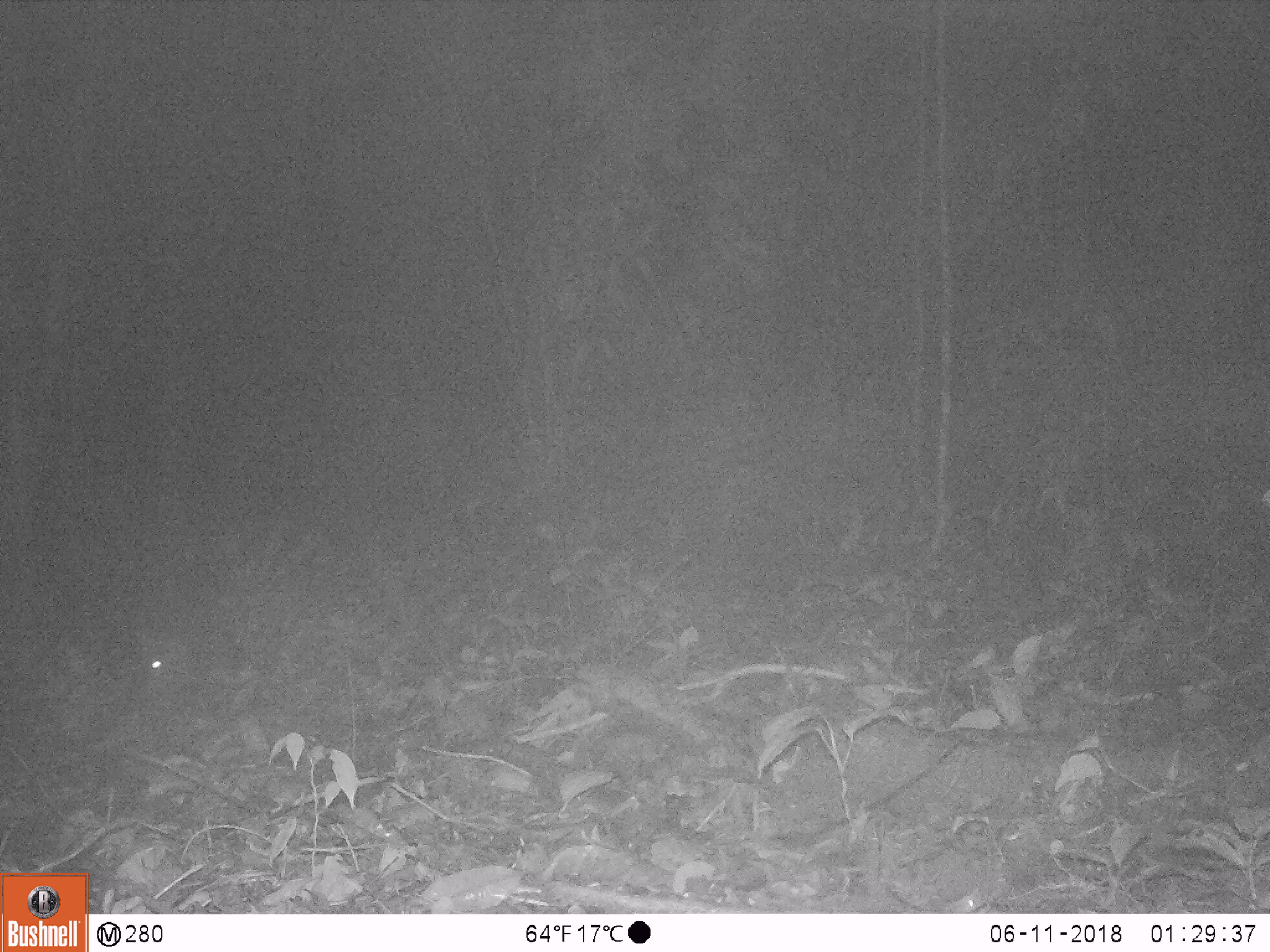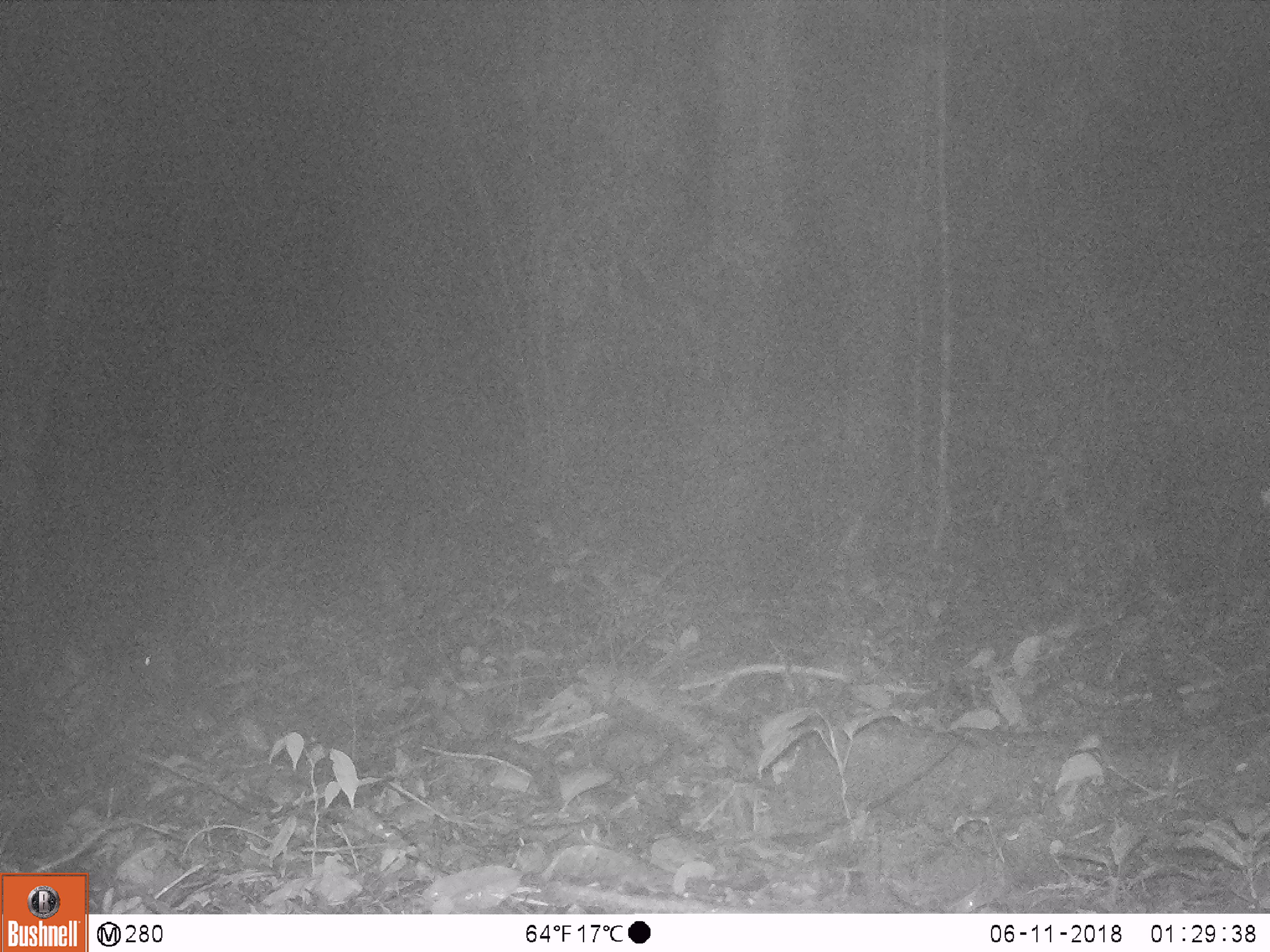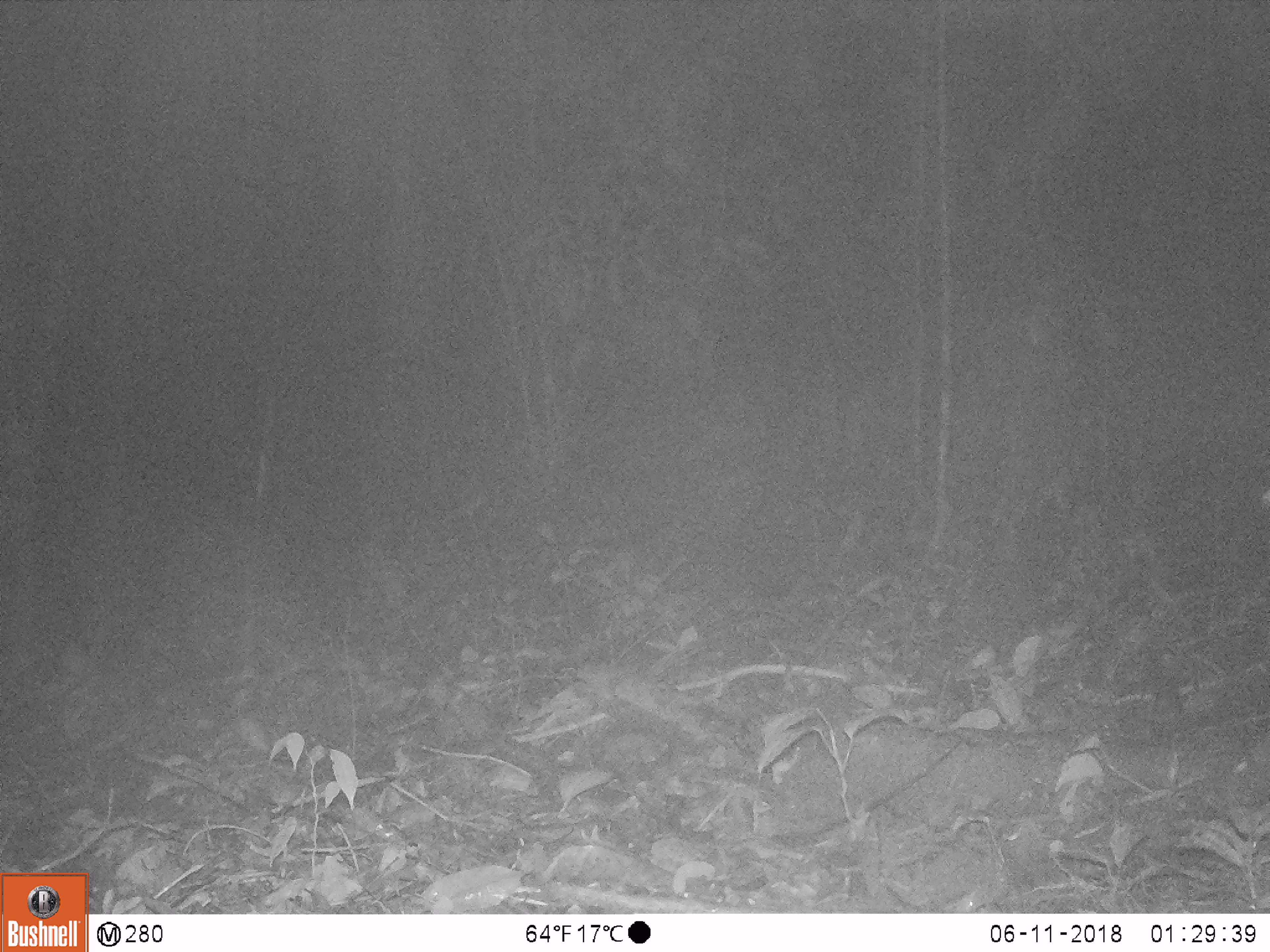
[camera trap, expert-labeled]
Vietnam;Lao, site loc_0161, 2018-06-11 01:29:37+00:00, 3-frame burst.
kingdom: Animalia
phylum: Chordata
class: Mammalia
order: Rodentia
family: Hystricidae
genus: Hystrix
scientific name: Hystrix brachyura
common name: malayan porcupine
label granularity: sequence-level